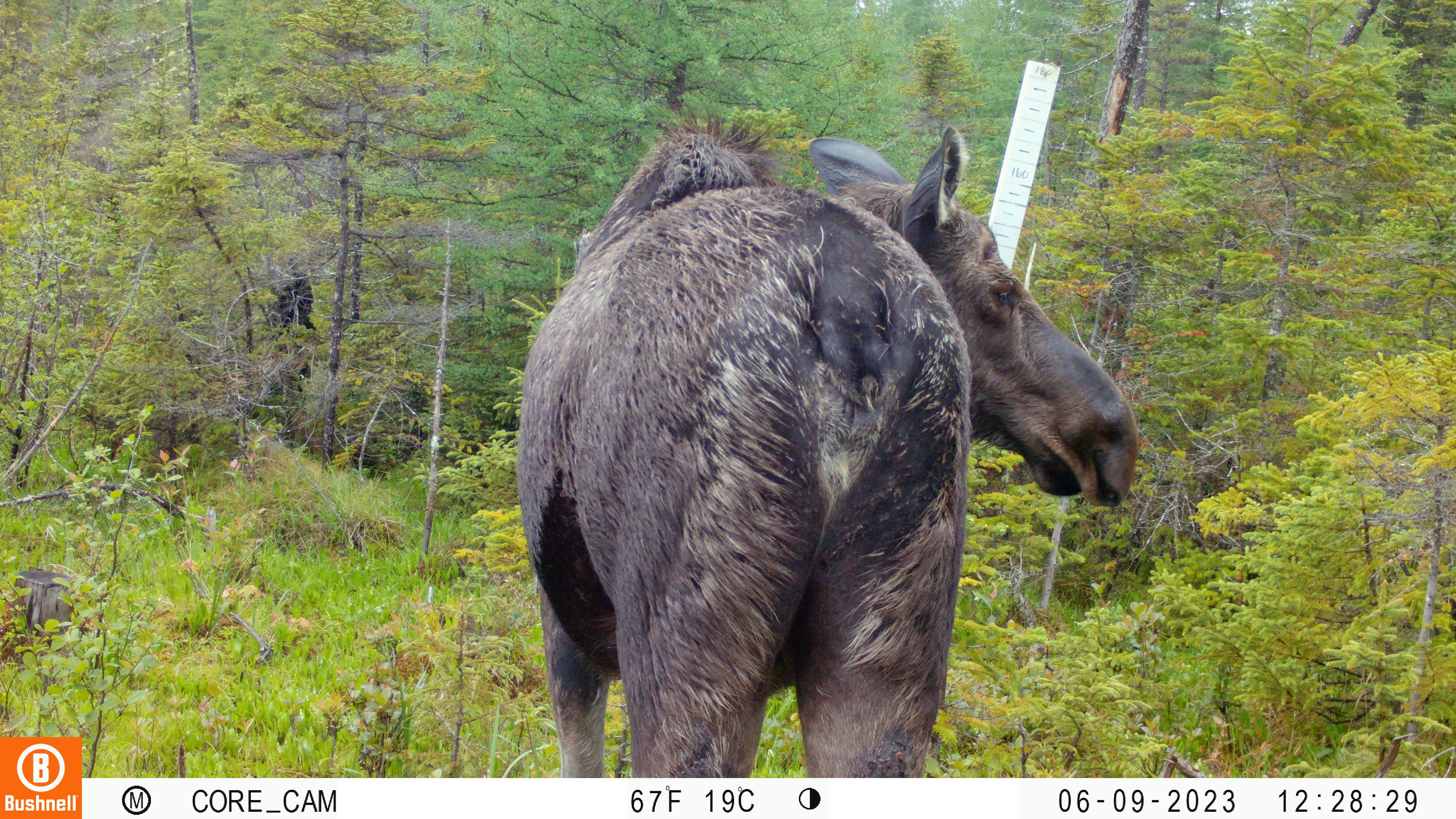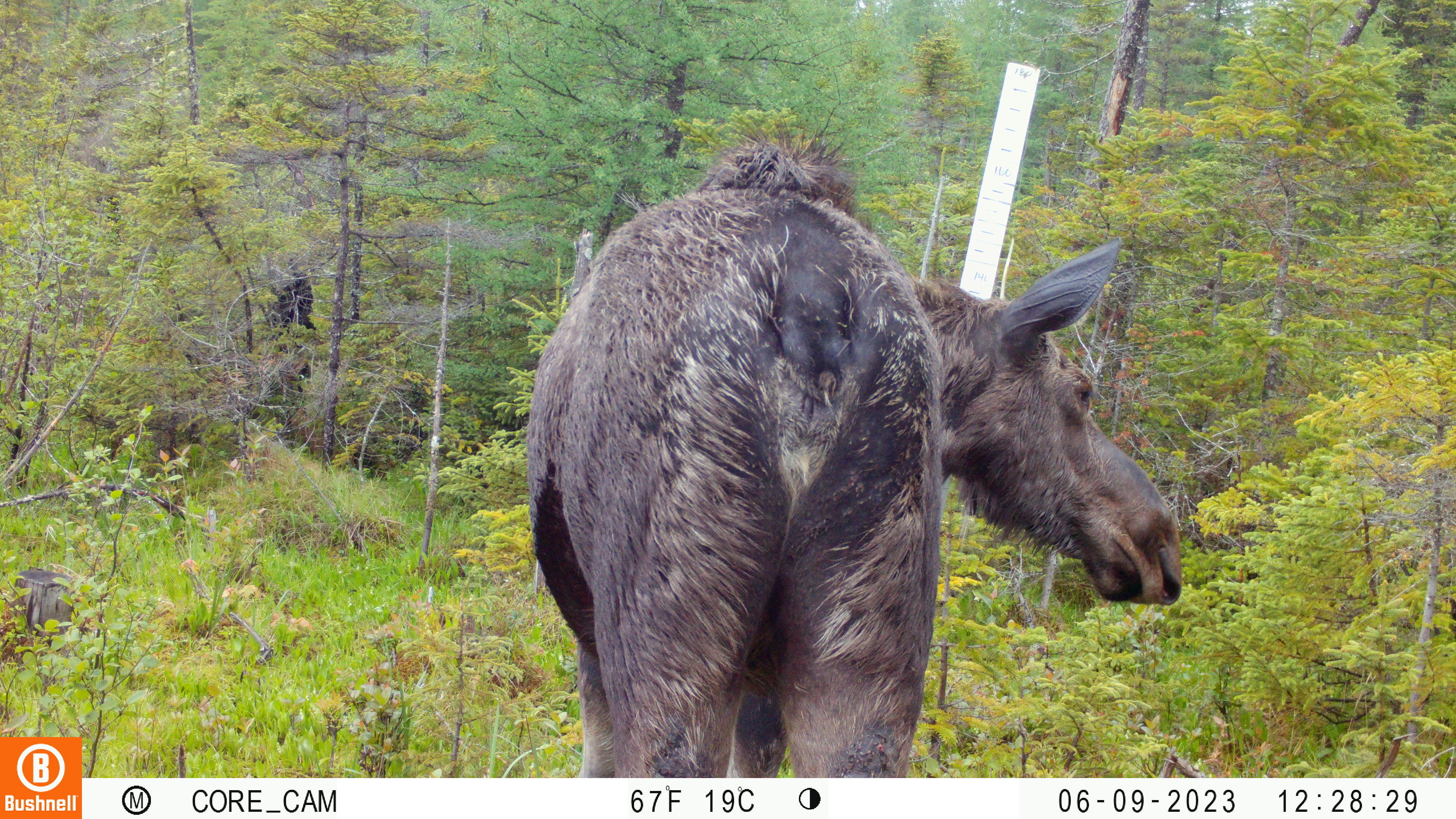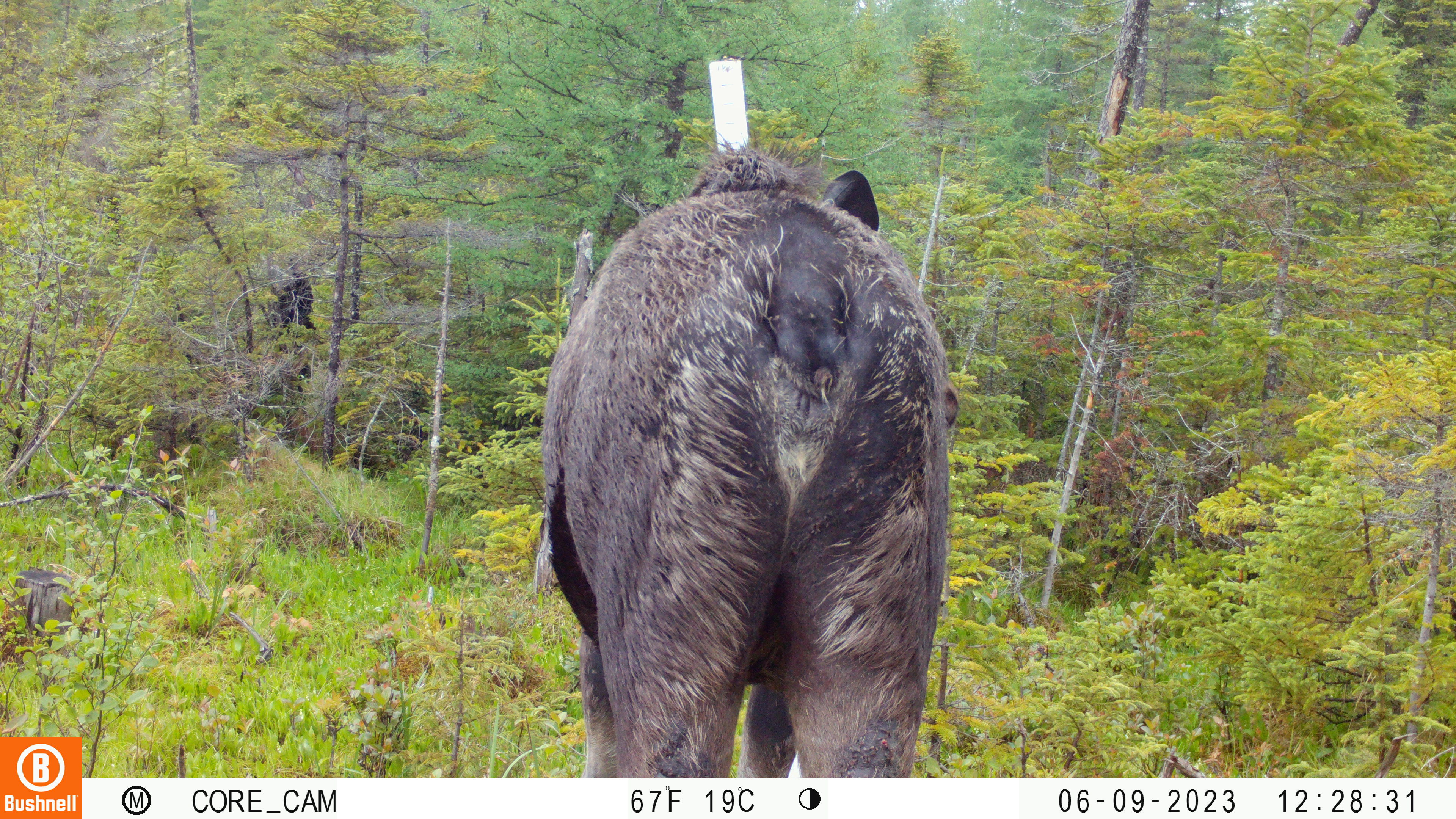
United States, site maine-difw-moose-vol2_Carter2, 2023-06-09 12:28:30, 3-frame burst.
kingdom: Animalia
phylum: Chordata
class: Mammalia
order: Artiodactyla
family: Cervidae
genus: Alces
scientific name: Alces alces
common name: moose